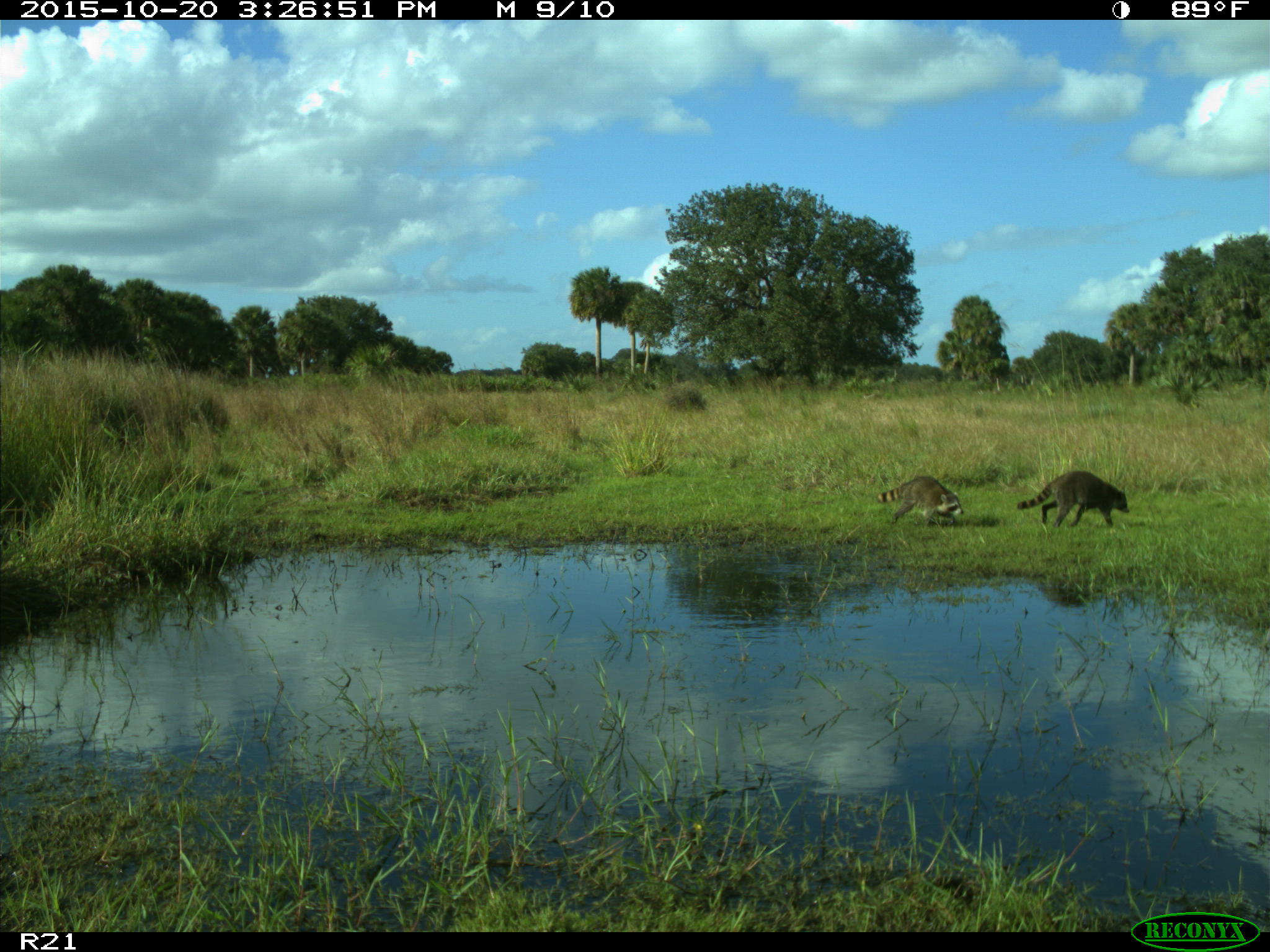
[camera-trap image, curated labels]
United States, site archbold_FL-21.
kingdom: Animalia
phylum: Chordata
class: Mammalia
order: Carnivora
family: Procyonidae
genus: Procyon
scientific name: Procyon lotor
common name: common raccoon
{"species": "Procyon lotor (common raccoon)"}